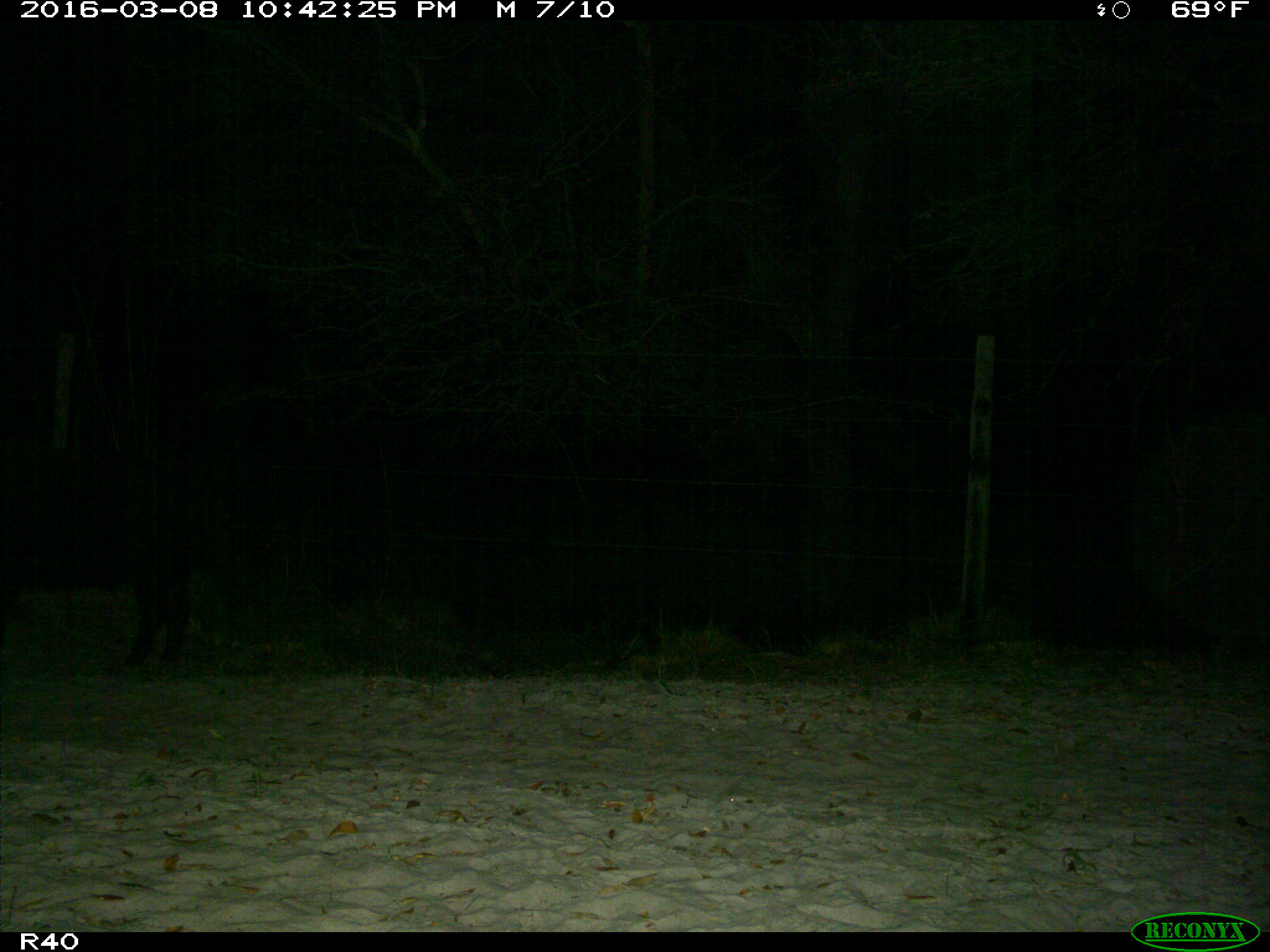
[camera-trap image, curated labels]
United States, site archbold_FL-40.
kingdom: Animalia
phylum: Chordata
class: Mammalia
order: Artiodactyla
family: Suidae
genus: Sus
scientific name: Sus scrofa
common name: wild boar